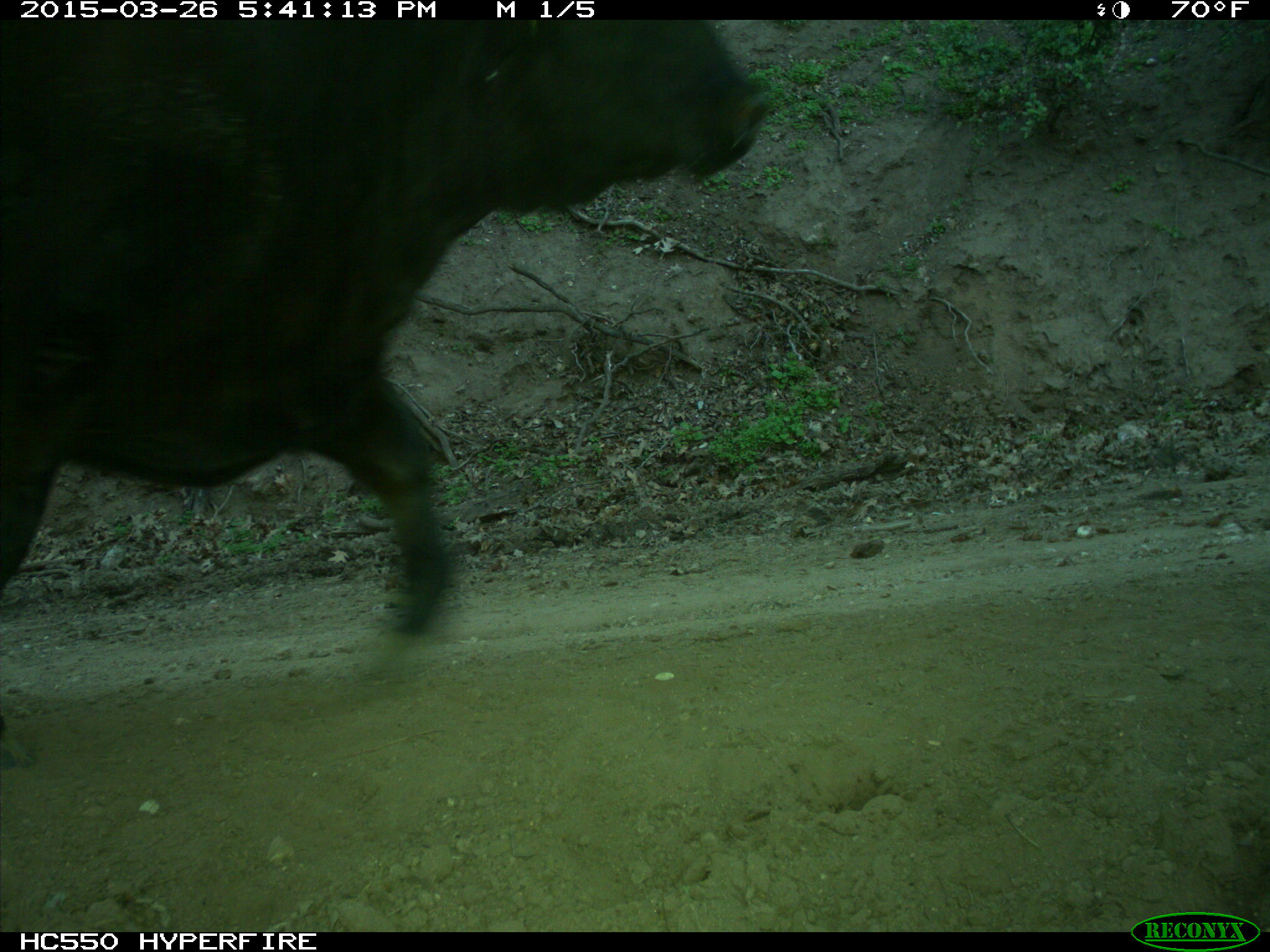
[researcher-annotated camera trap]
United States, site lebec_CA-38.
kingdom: Animalia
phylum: Chordata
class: Mammalia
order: Artiodactyla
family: Bovidae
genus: Bos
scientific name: Bos taurus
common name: domestic cow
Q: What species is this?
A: Bos taurus (domestic cow).